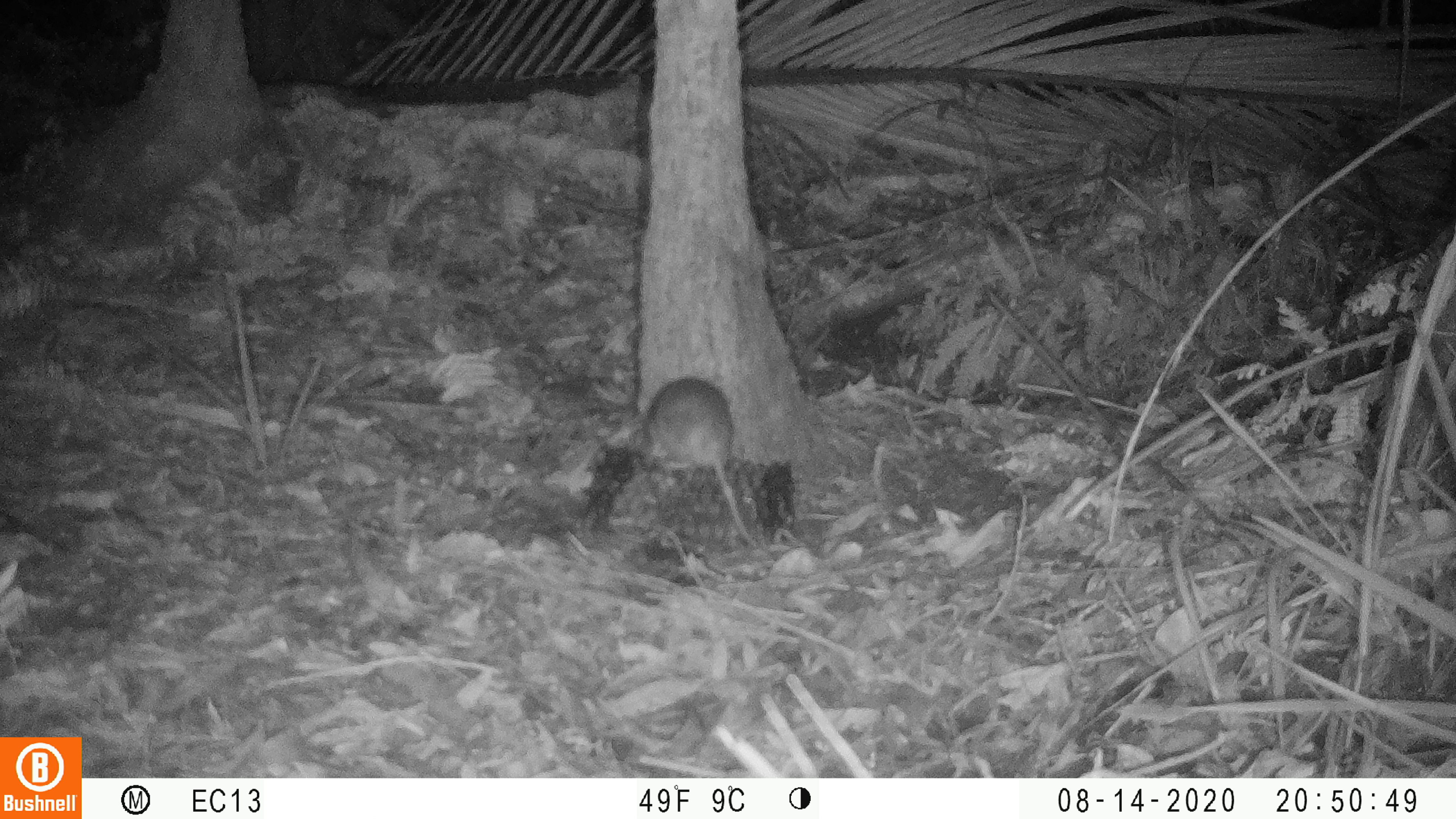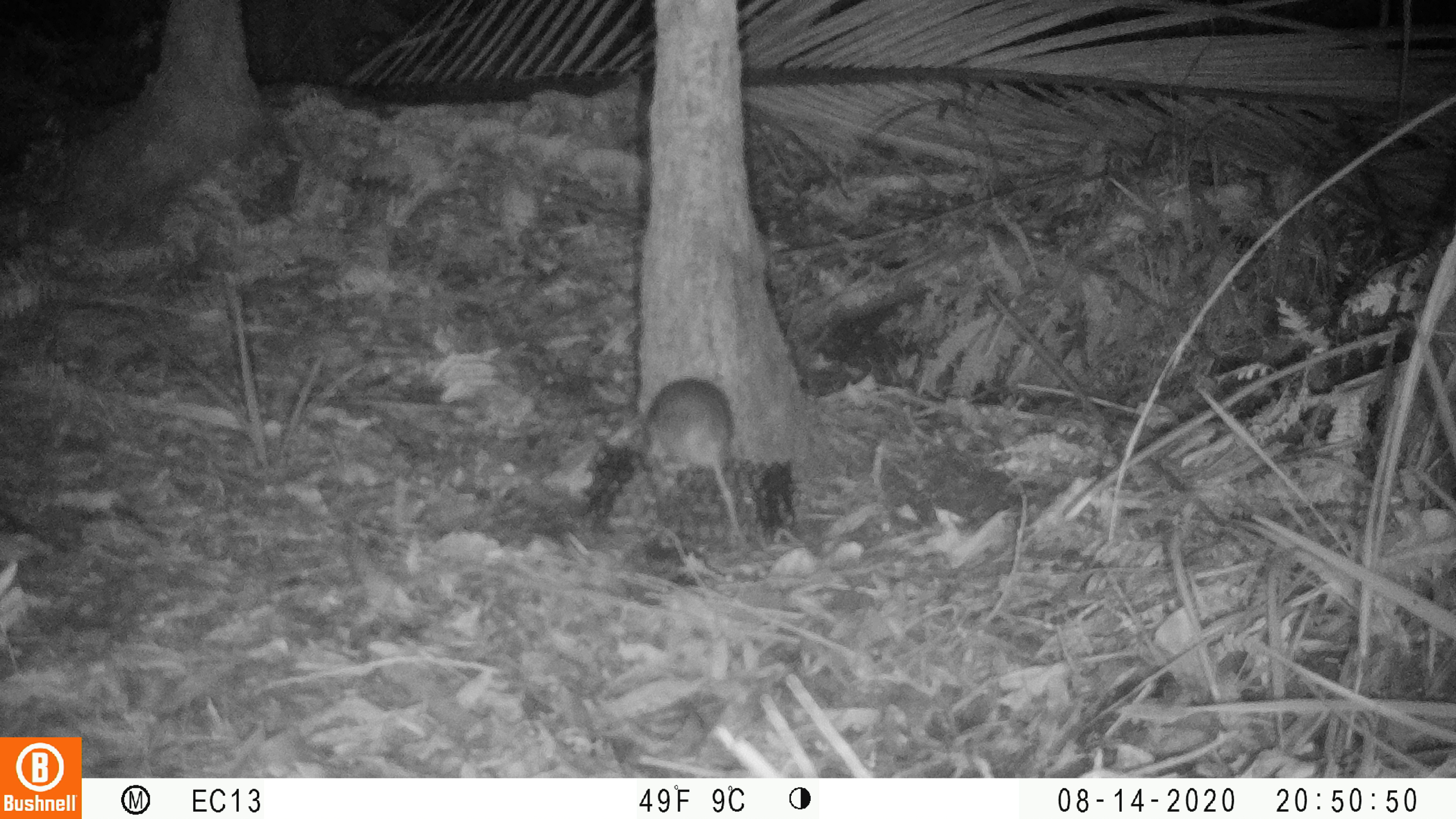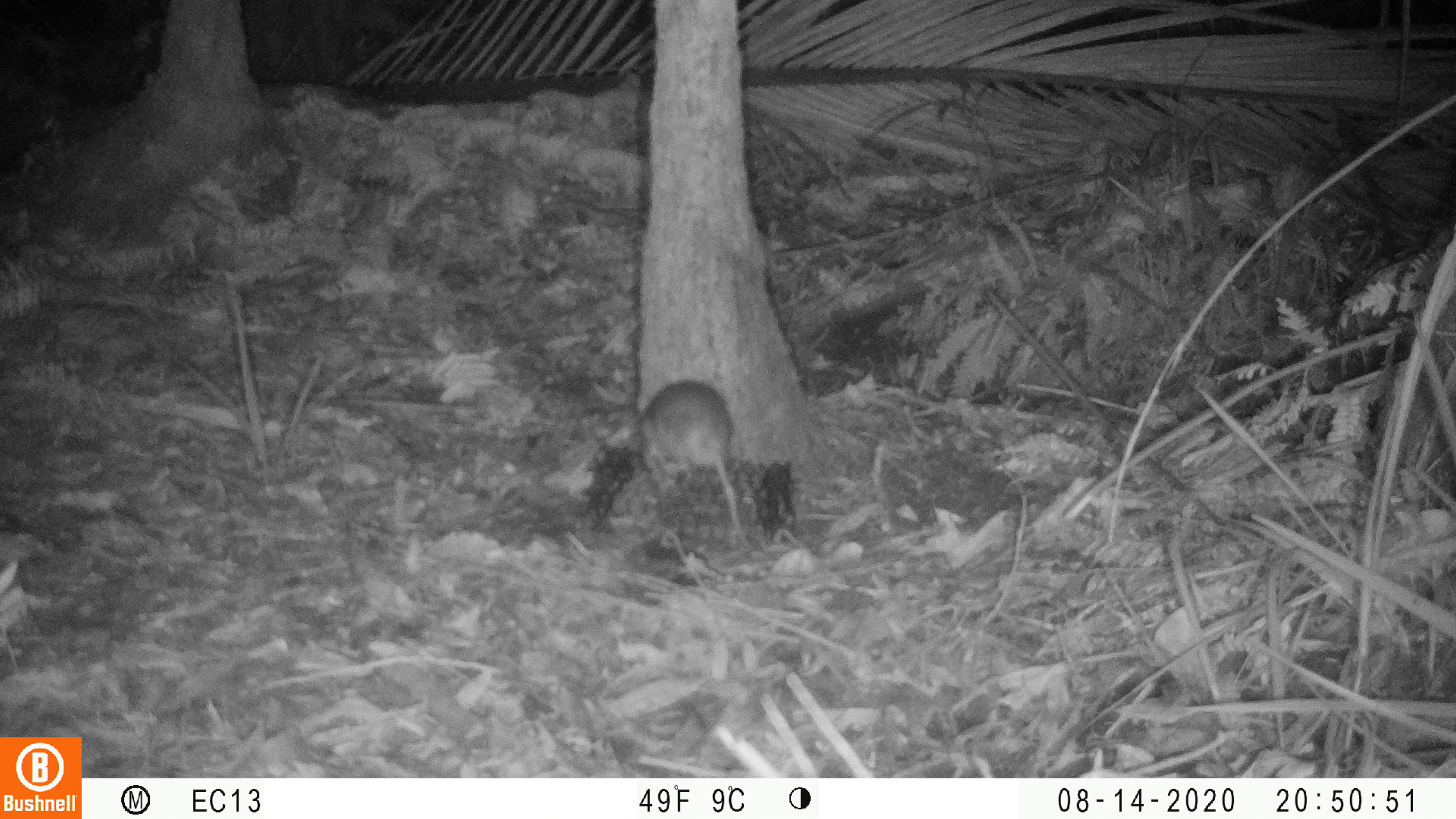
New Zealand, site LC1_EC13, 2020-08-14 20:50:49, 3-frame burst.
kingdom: Animalia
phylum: Chordata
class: Mammalia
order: Rodentia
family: Muridae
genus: Rattus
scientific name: Rattus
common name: rat